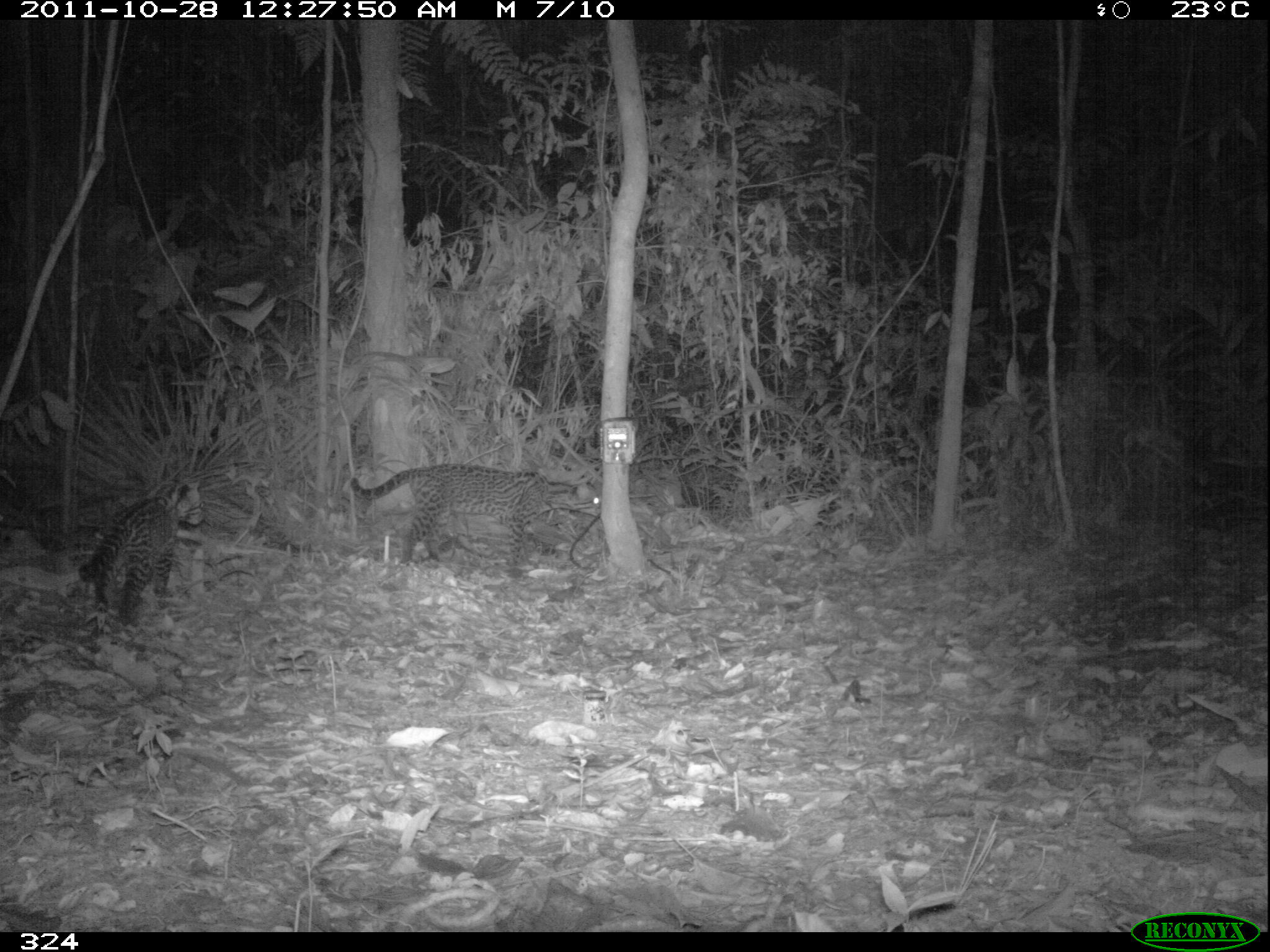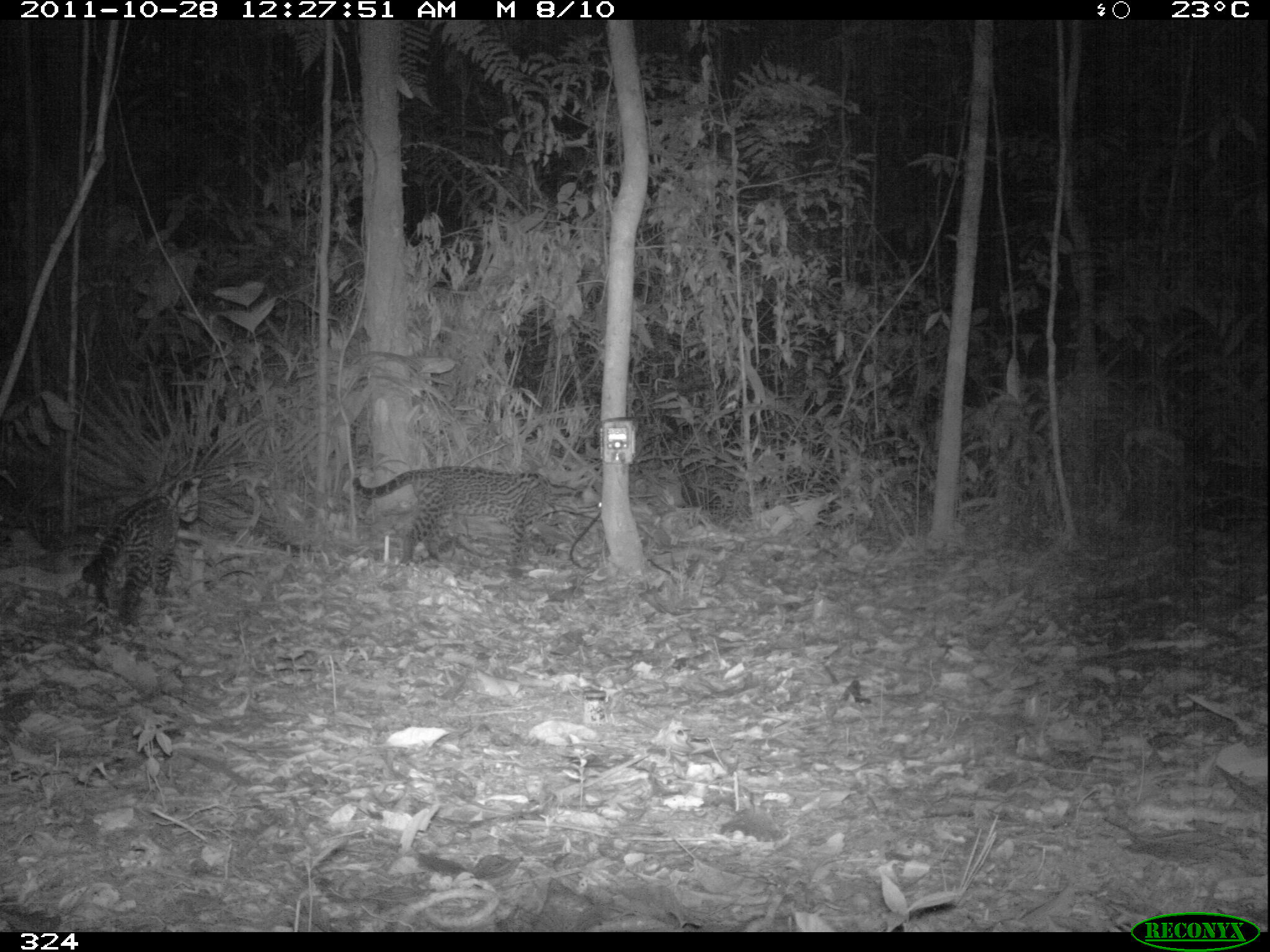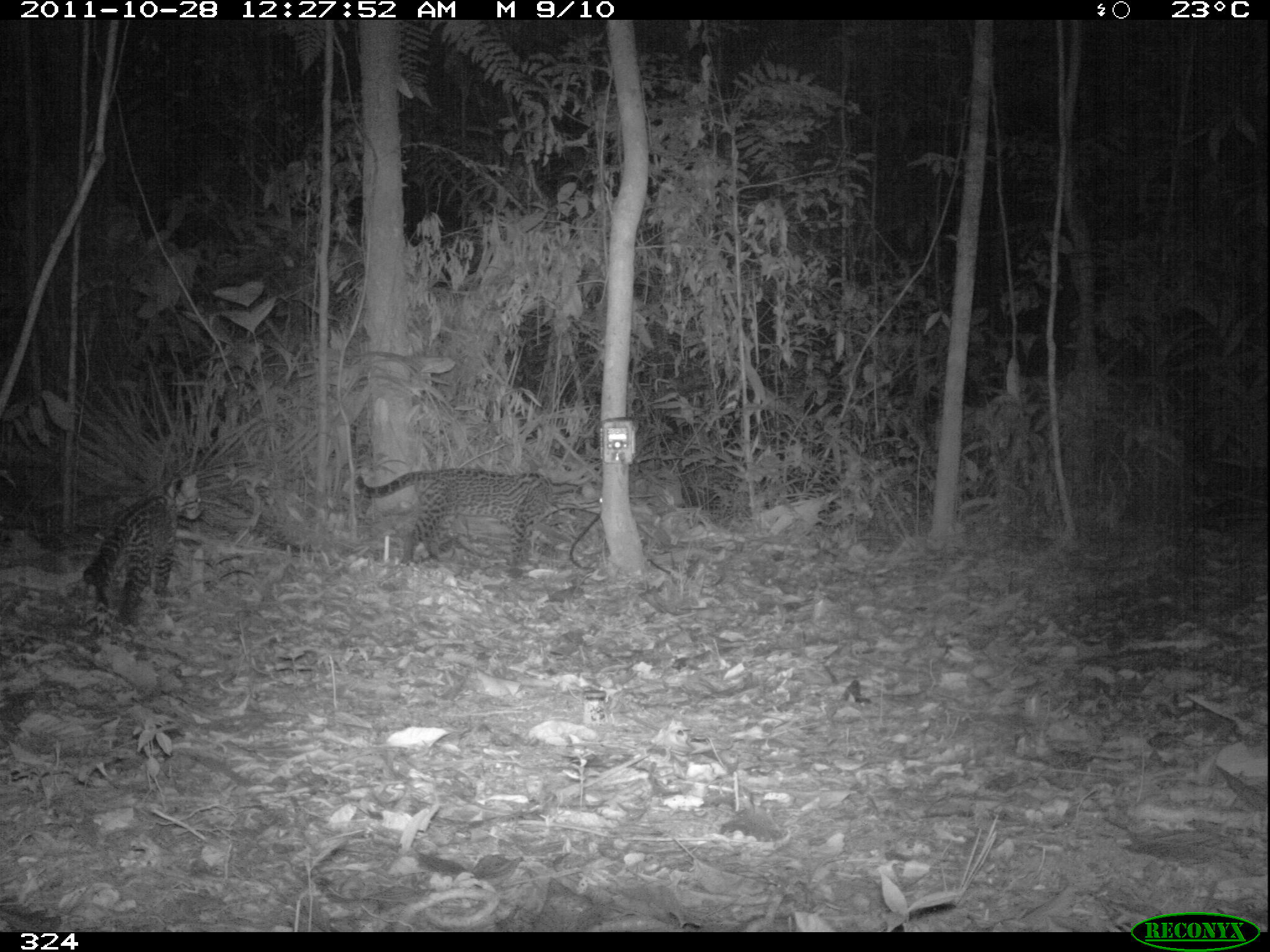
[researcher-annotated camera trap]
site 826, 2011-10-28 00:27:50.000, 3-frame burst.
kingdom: Animalia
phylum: Chordata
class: Mammalia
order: Carnivora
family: Felidae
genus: Leopardus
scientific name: Leopardus pardalis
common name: ocelot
Leopardus pardalis (ocelot).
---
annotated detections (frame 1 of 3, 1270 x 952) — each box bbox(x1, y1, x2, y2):
leopardus pardalis: bbox(348, 462, 600, 565); bbox(78, 476, 203, 627)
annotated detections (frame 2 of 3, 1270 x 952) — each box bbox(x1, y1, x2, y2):
leopardus pardalis: bbox(348, 465, 602, 563); bbox(79, 464, 202, 629)